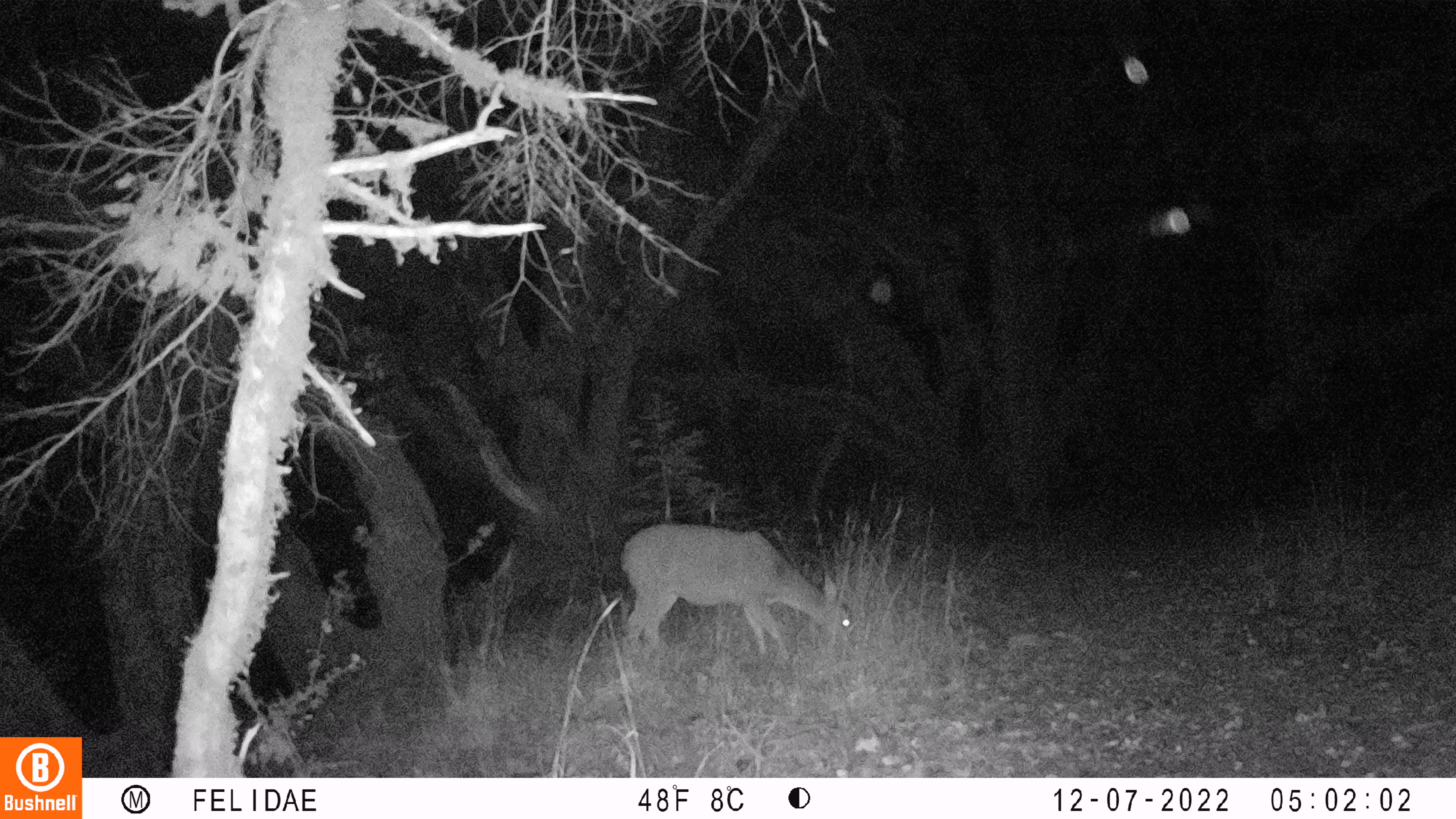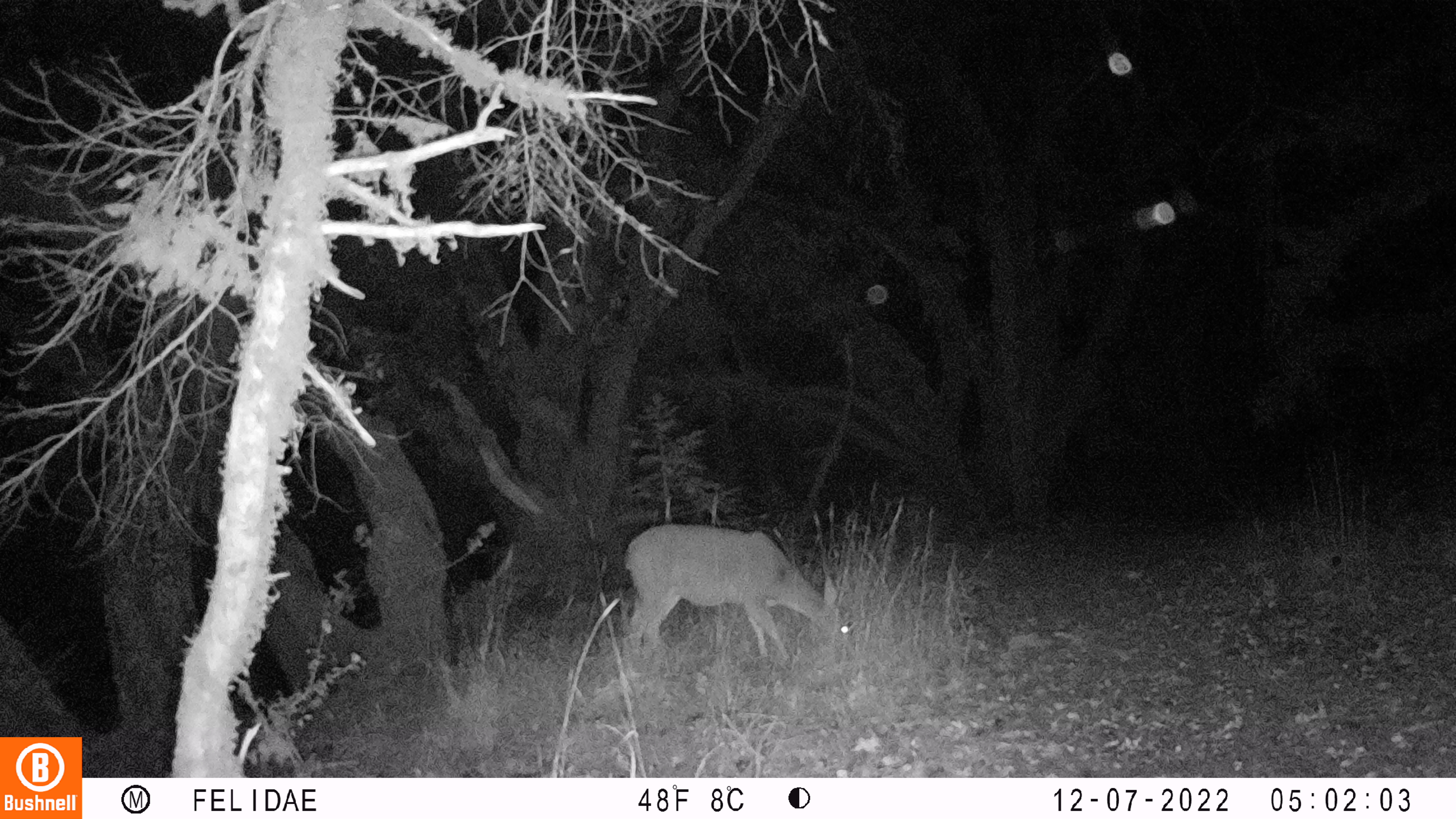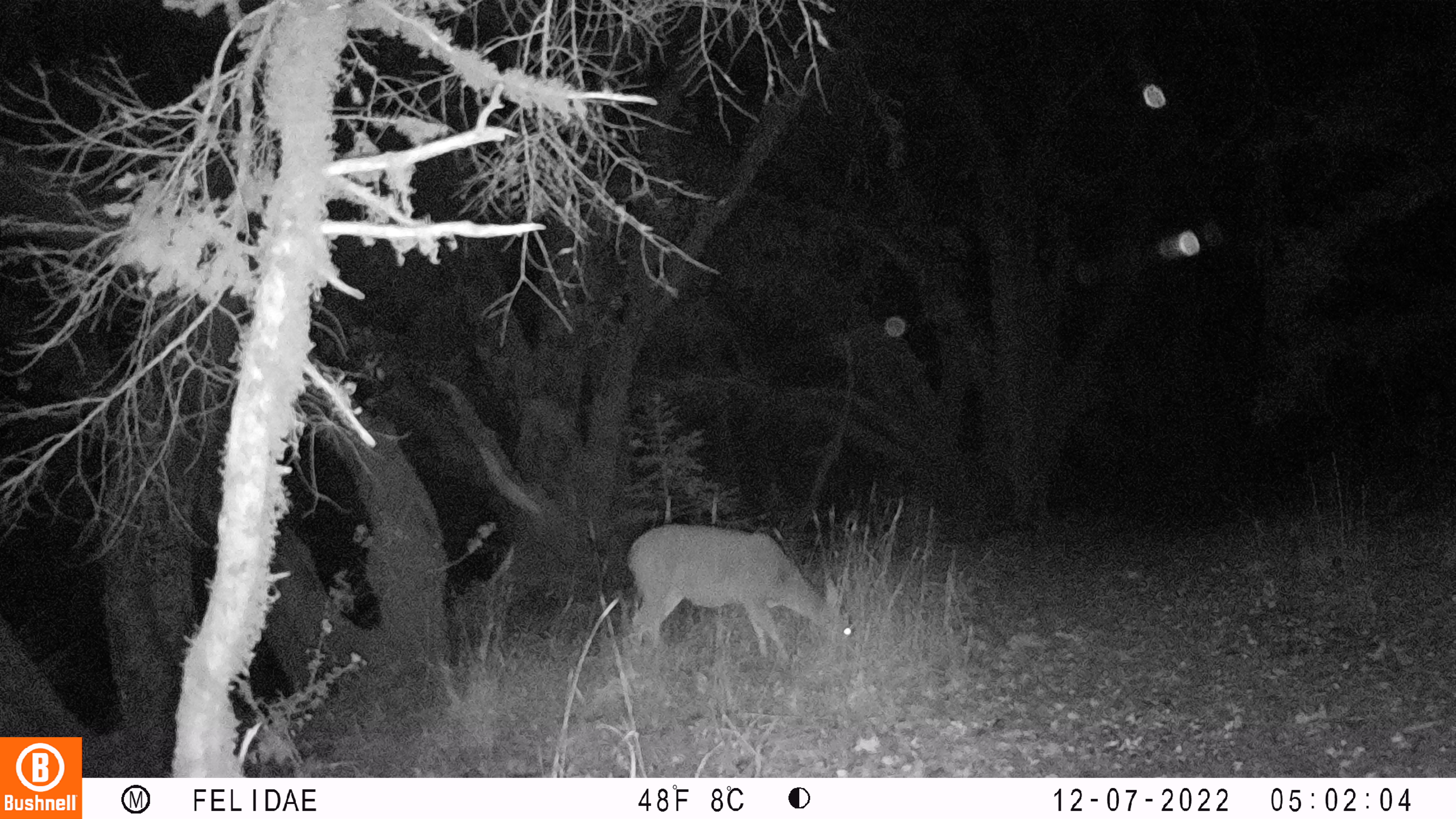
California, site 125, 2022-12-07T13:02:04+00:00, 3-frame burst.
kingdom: Animalia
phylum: Chordata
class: Mammalia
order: Artiodactyla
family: Cervidae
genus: Odocoileus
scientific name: Odocoileus hemionus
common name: mule deer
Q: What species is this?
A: Mule deer (Odocoileus hemionus).